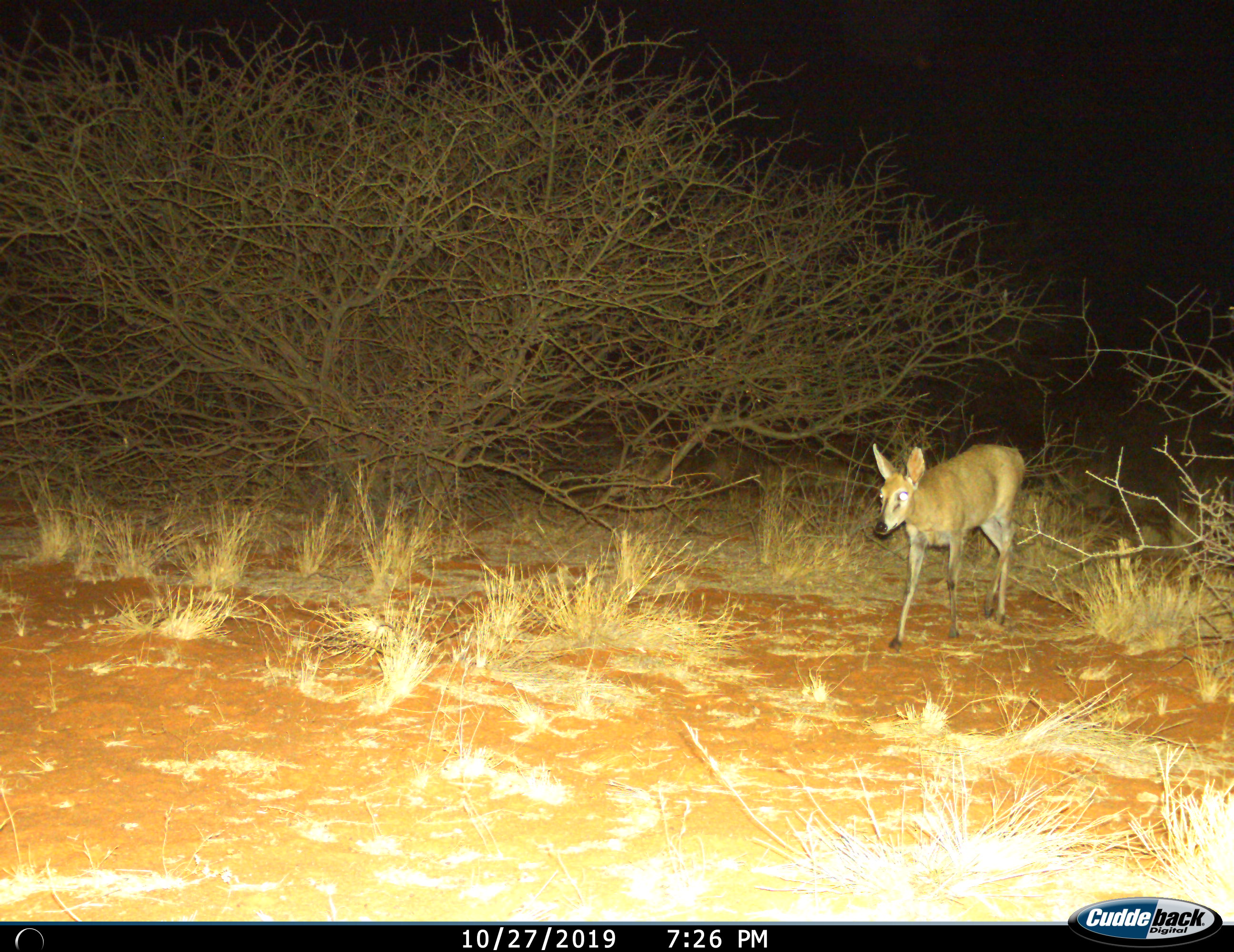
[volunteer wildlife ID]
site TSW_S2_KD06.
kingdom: Animalia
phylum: Chordata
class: Mammalia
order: Artiodactyla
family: Bovidae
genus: Sylvicapra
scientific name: Sylvicapra grimmia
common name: common duiker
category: duikercommongrey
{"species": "duikercommongrey (common duiker) (Sylvicapra grimmia)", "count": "1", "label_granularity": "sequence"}